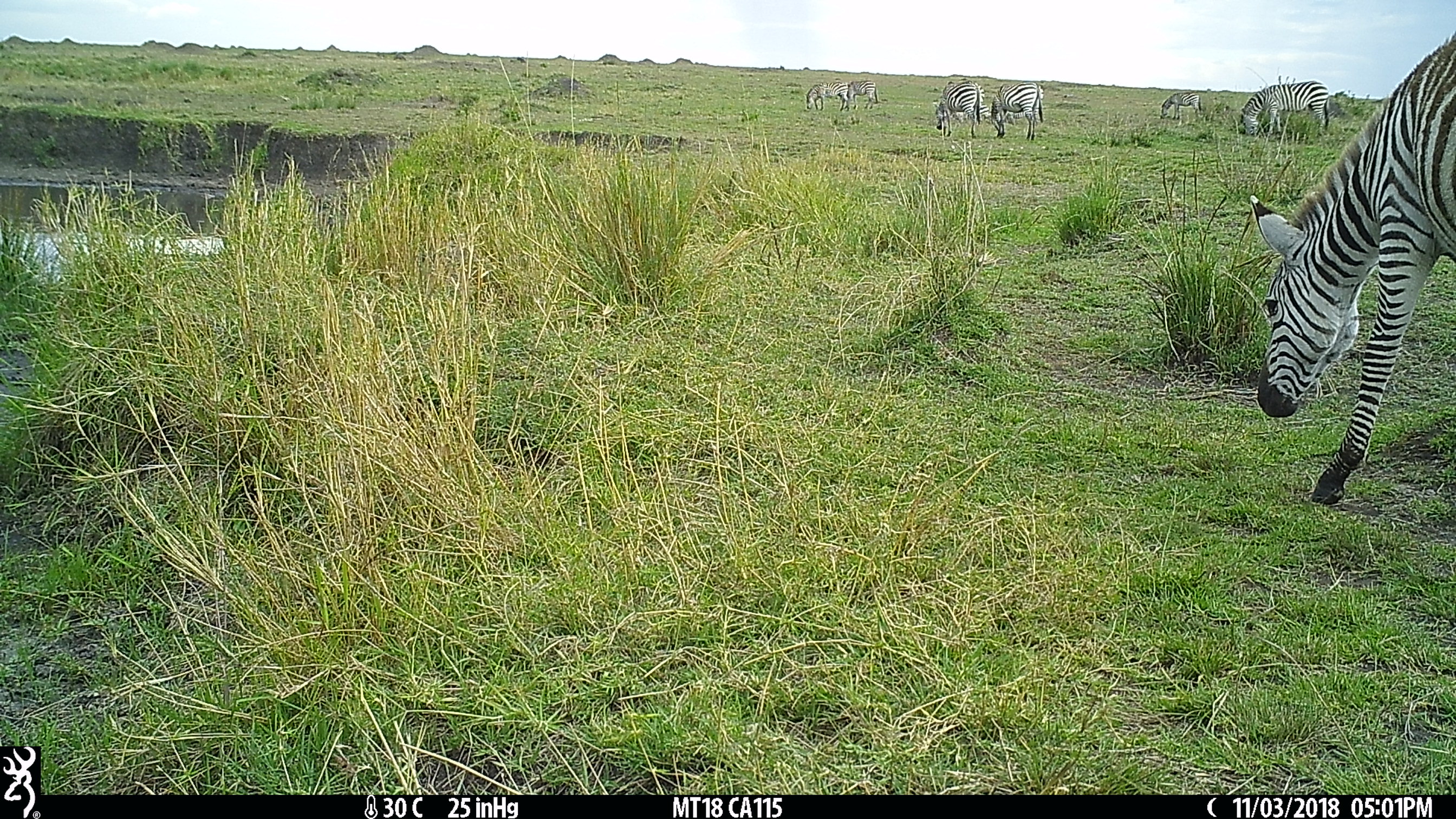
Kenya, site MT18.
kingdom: Animalia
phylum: Chordata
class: Mammalia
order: Perissodactyla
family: Equidae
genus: Equus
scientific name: Equus quagga burchellii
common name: burchell's zebra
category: zebra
Zebra (burchell's zebra) (Equus quagga burchellii).